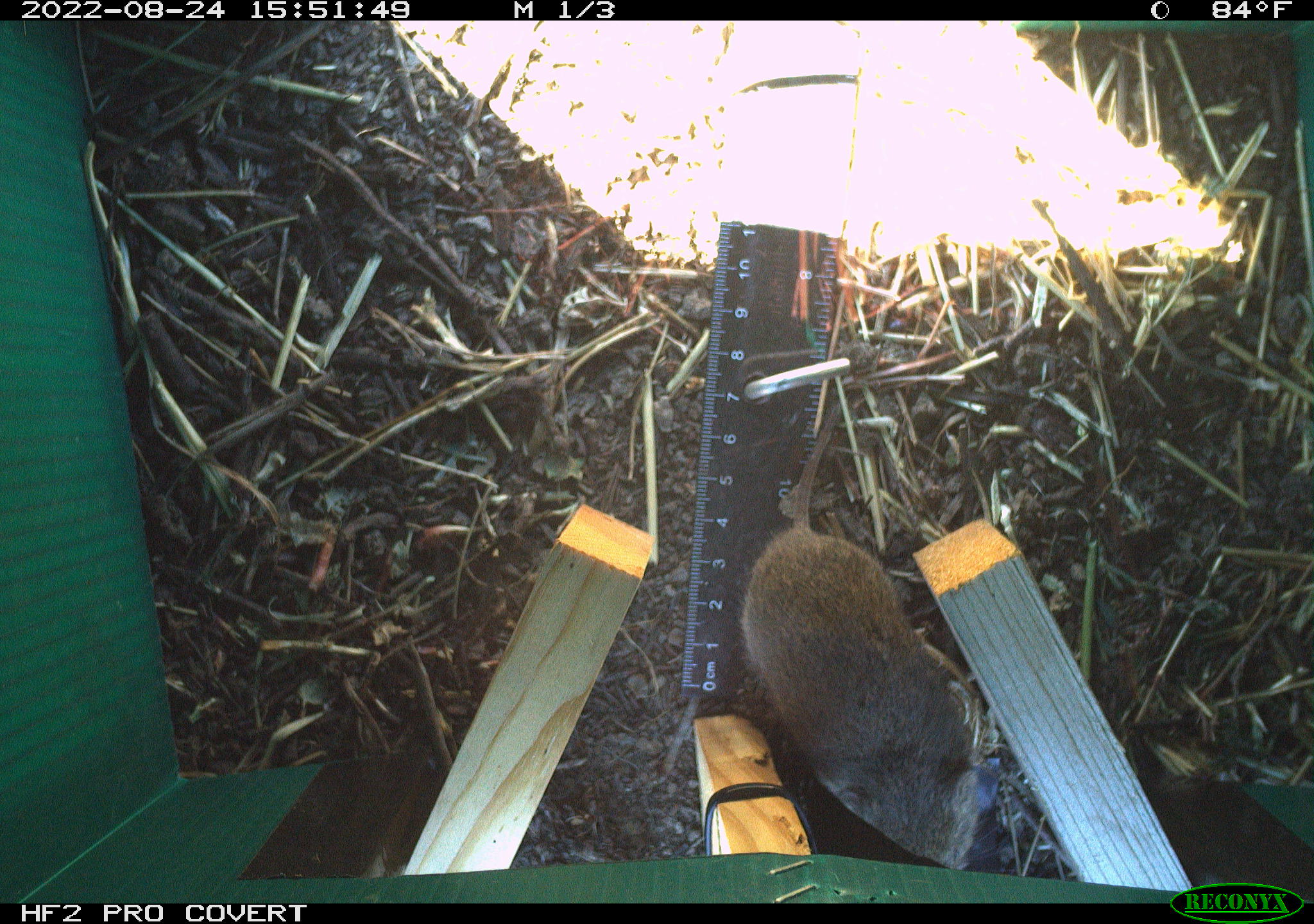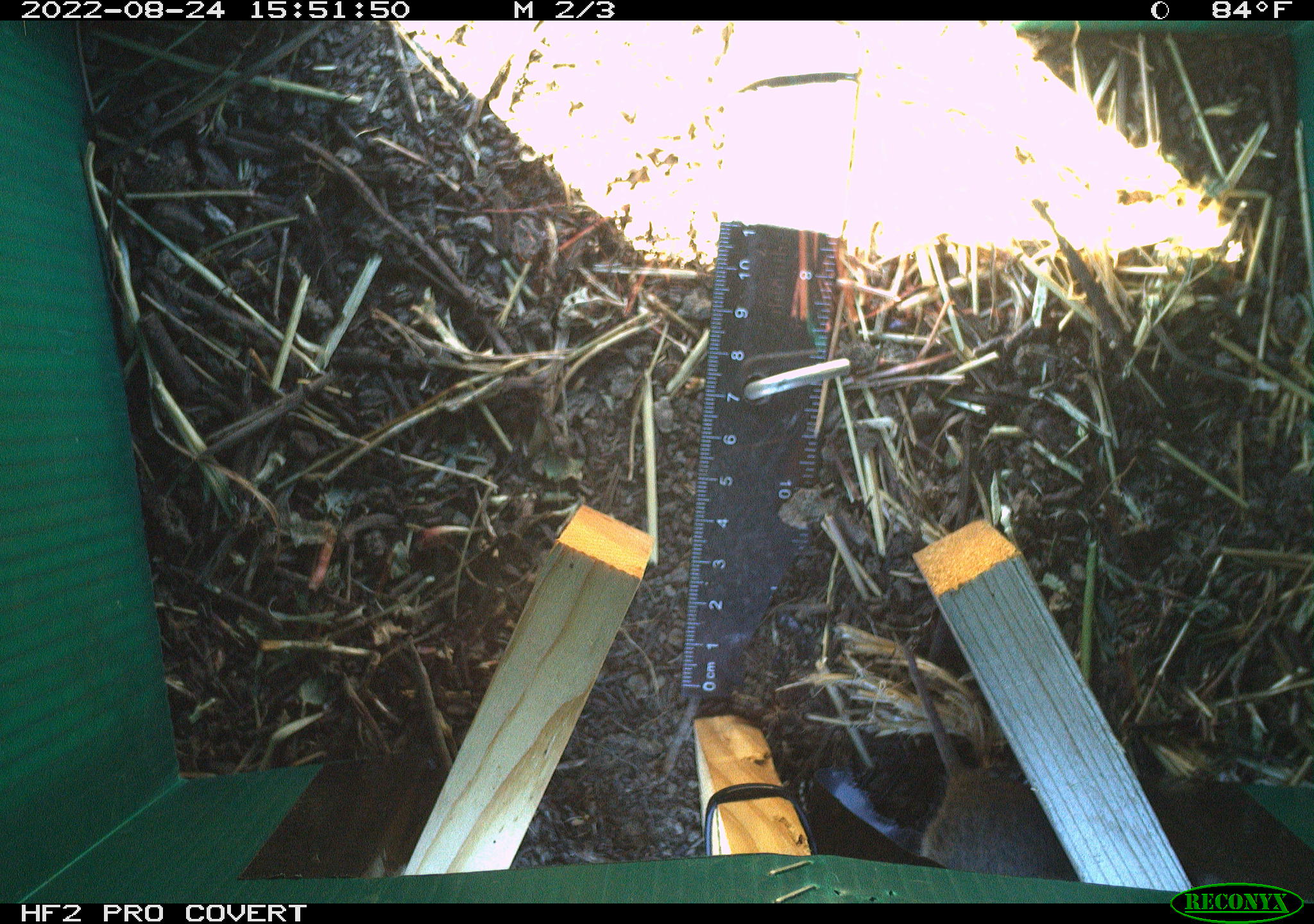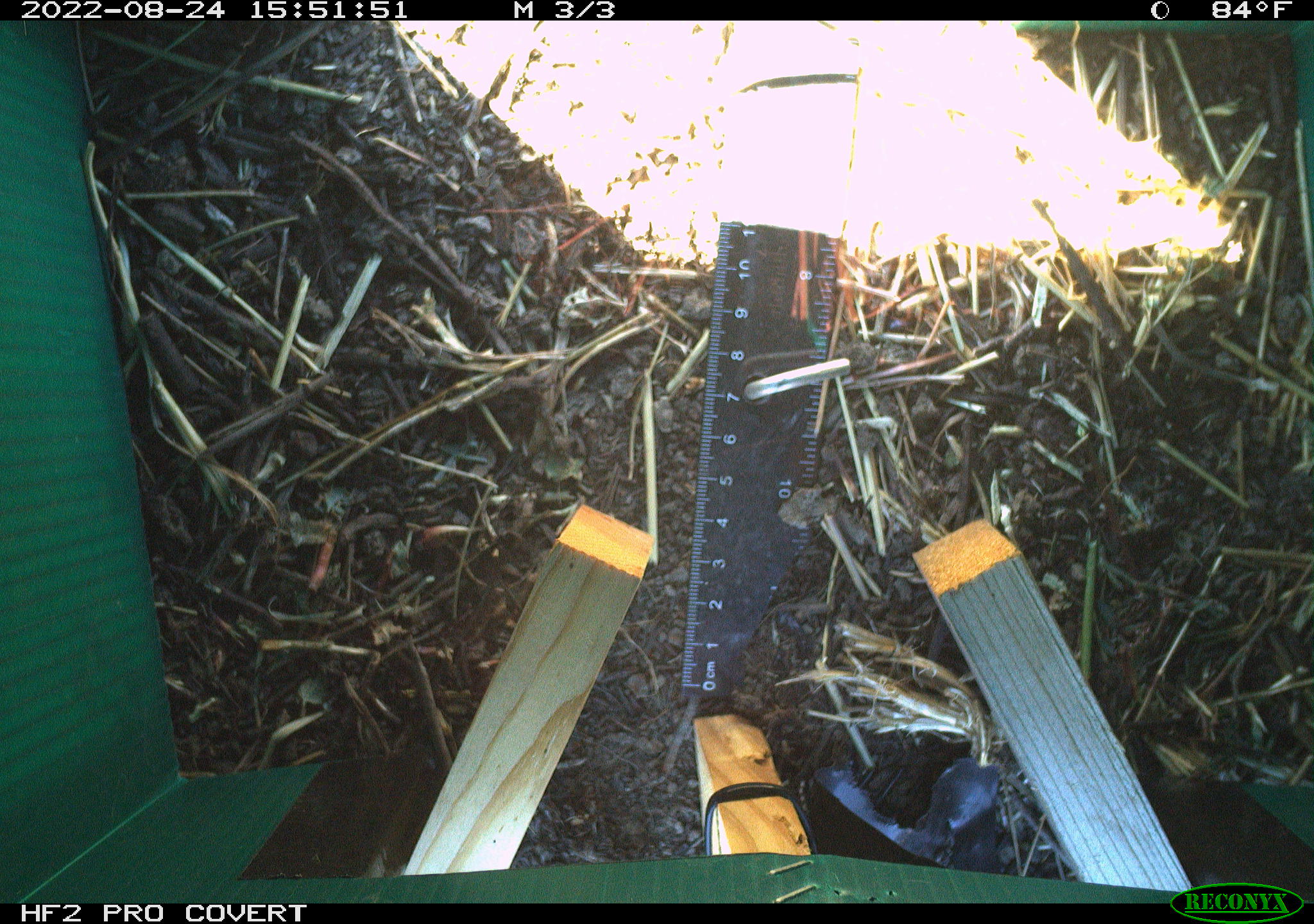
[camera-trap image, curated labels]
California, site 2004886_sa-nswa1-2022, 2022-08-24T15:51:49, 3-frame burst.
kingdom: Animalia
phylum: Chordata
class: Mammalia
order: Rodentia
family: Cricetidae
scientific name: Cricetidae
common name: hamsters, voles, lemmings, and allies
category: cricetidae family